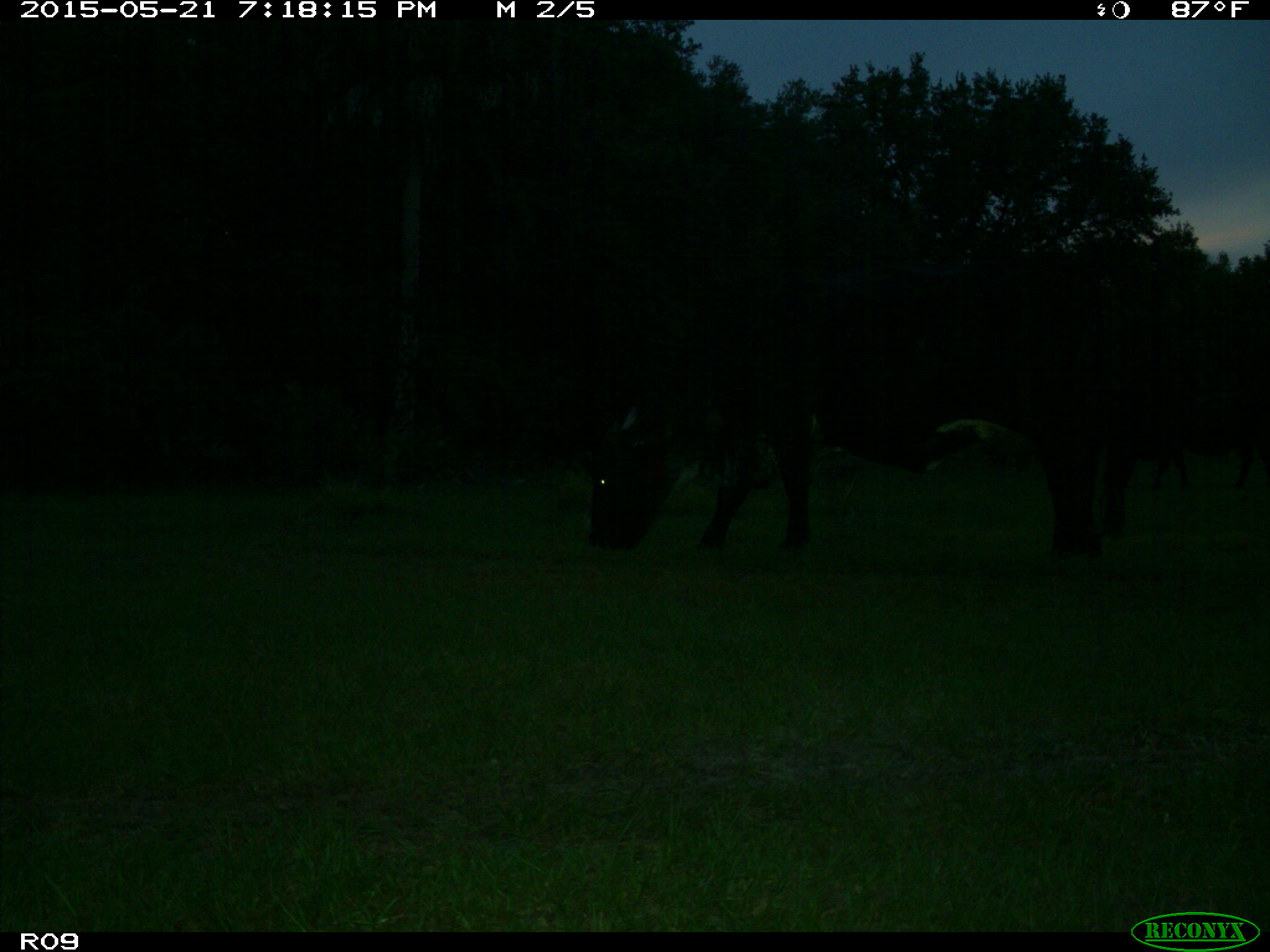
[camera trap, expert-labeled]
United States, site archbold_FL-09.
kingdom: Animalia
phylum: Chordata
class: Mammalia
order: Artiodactyla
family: Bovidae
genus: Bos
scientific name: Bos taurus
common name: domestic cow